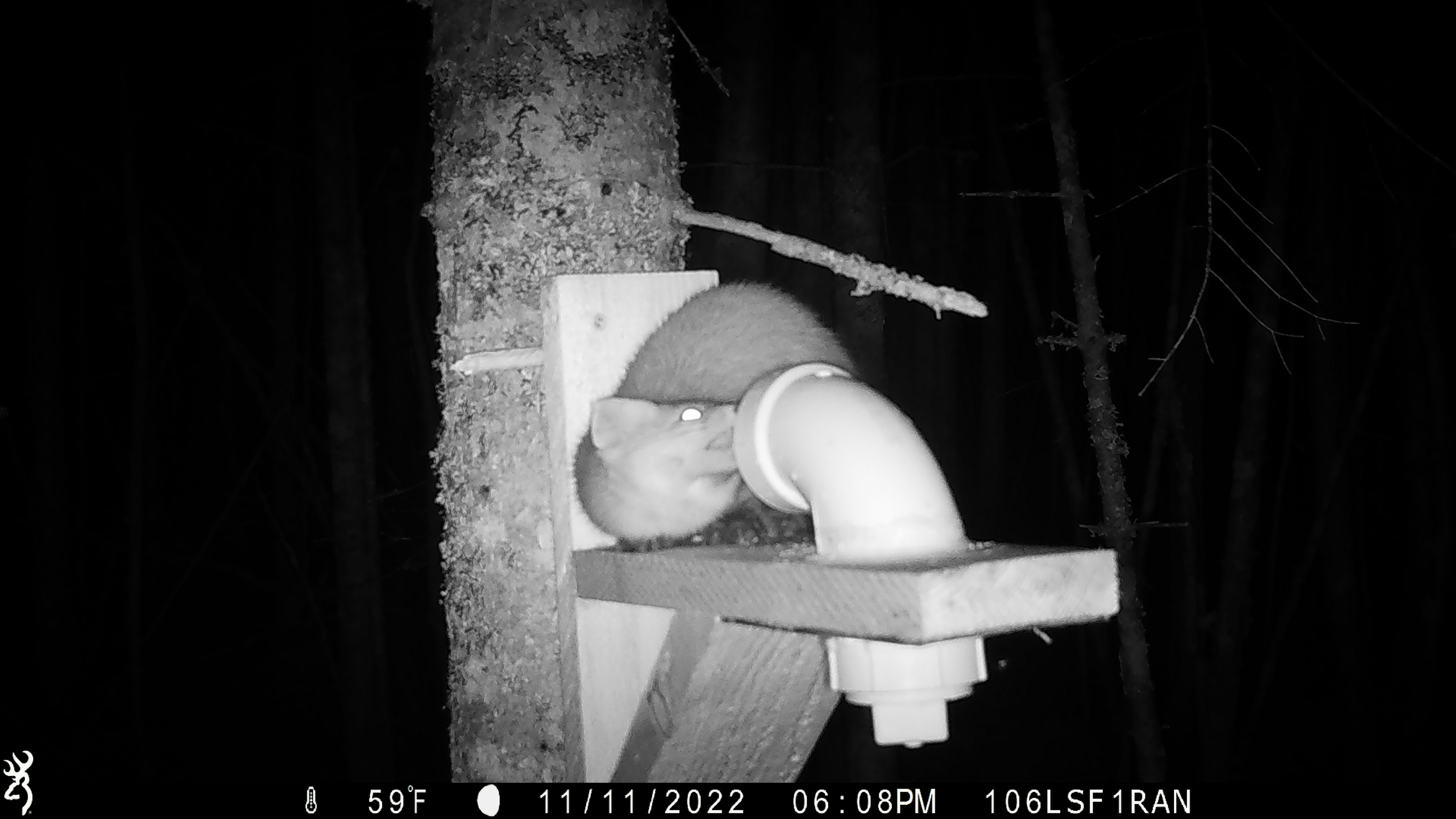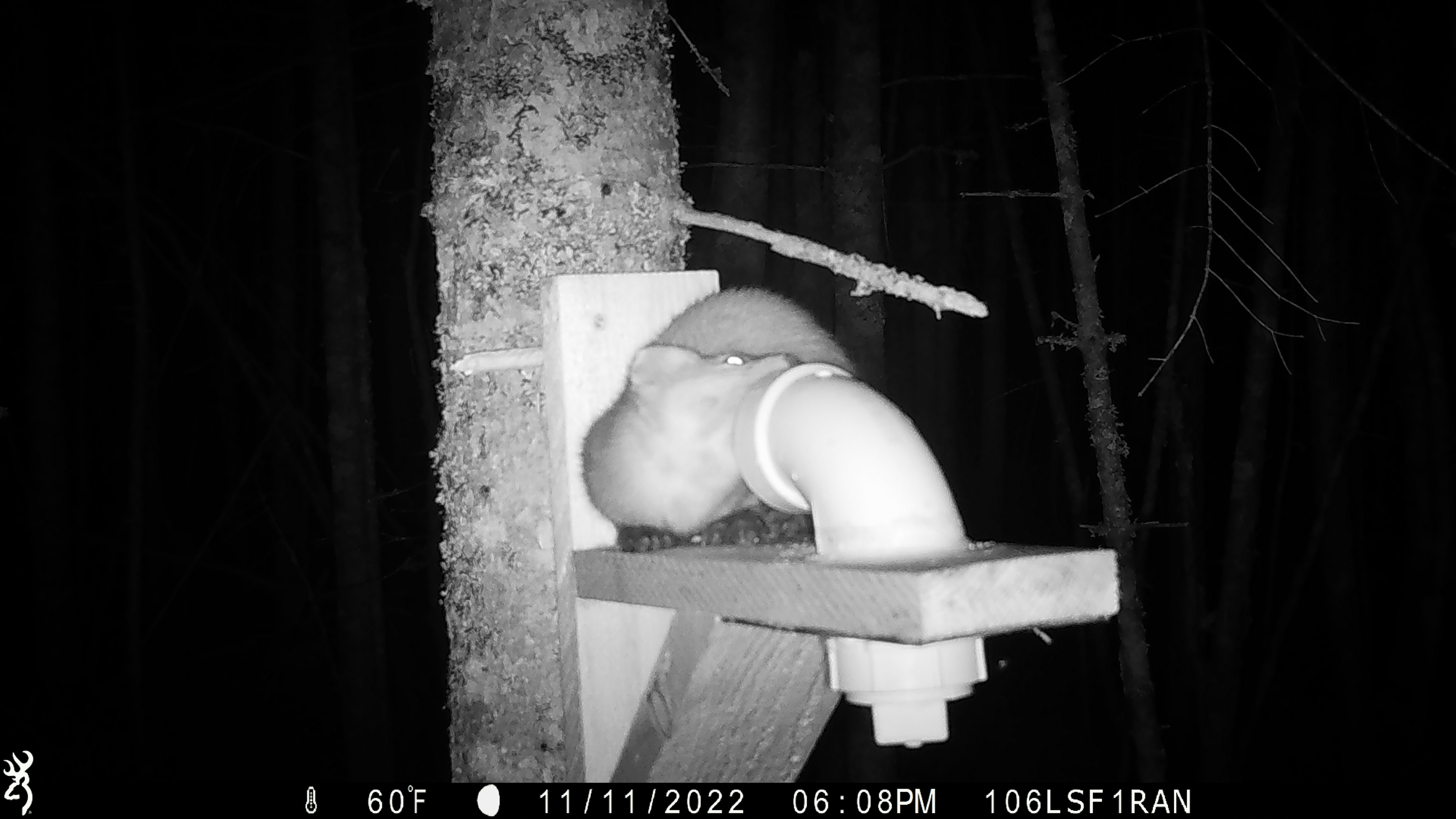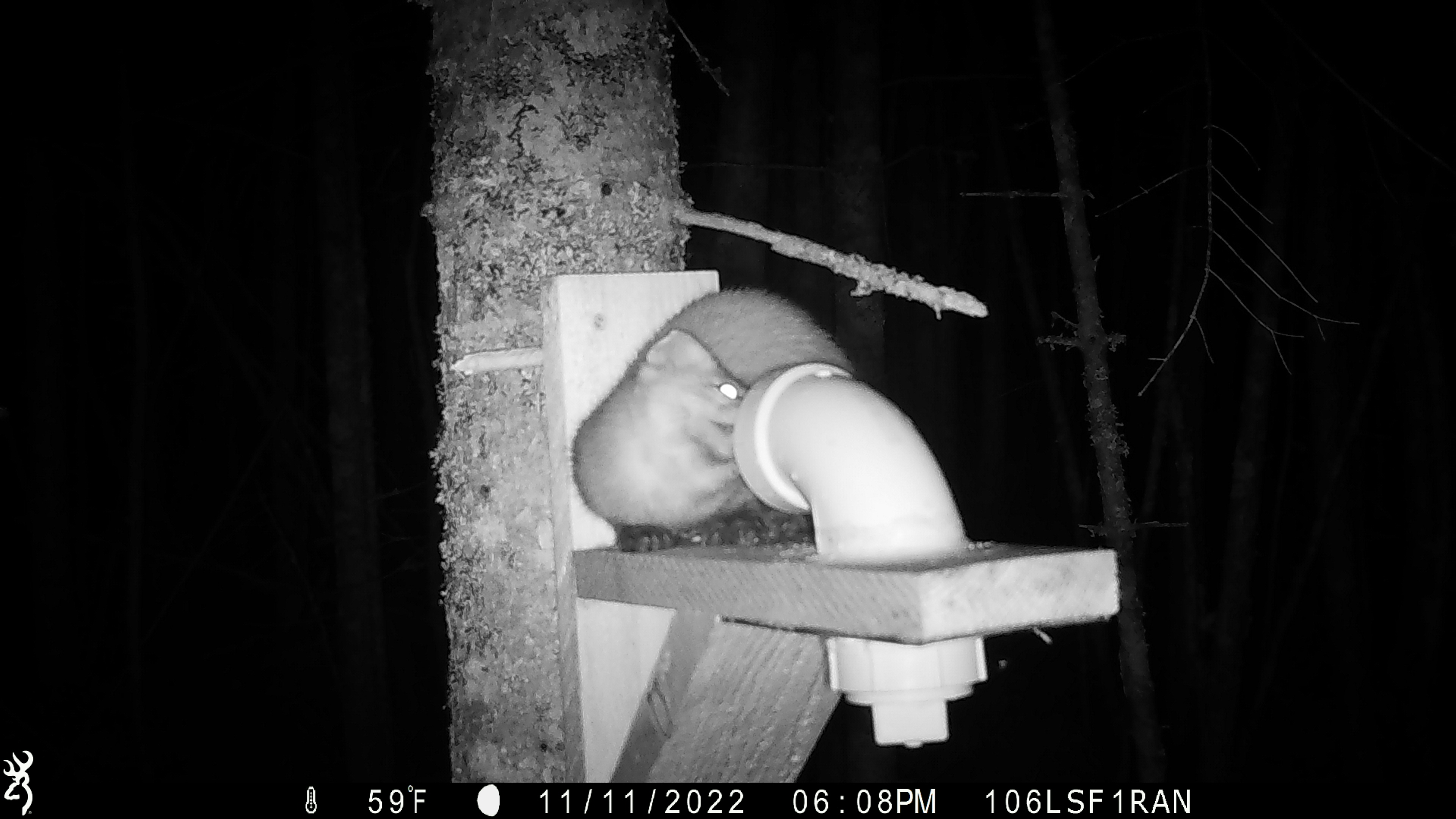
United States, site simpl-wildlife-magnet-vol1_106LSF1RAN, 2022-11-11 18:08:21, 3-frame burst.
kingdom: Animalia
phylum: Chordata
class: Mammalia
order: Carnivora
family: Mustelidae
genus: Martes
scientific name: Martes americana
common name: american marten